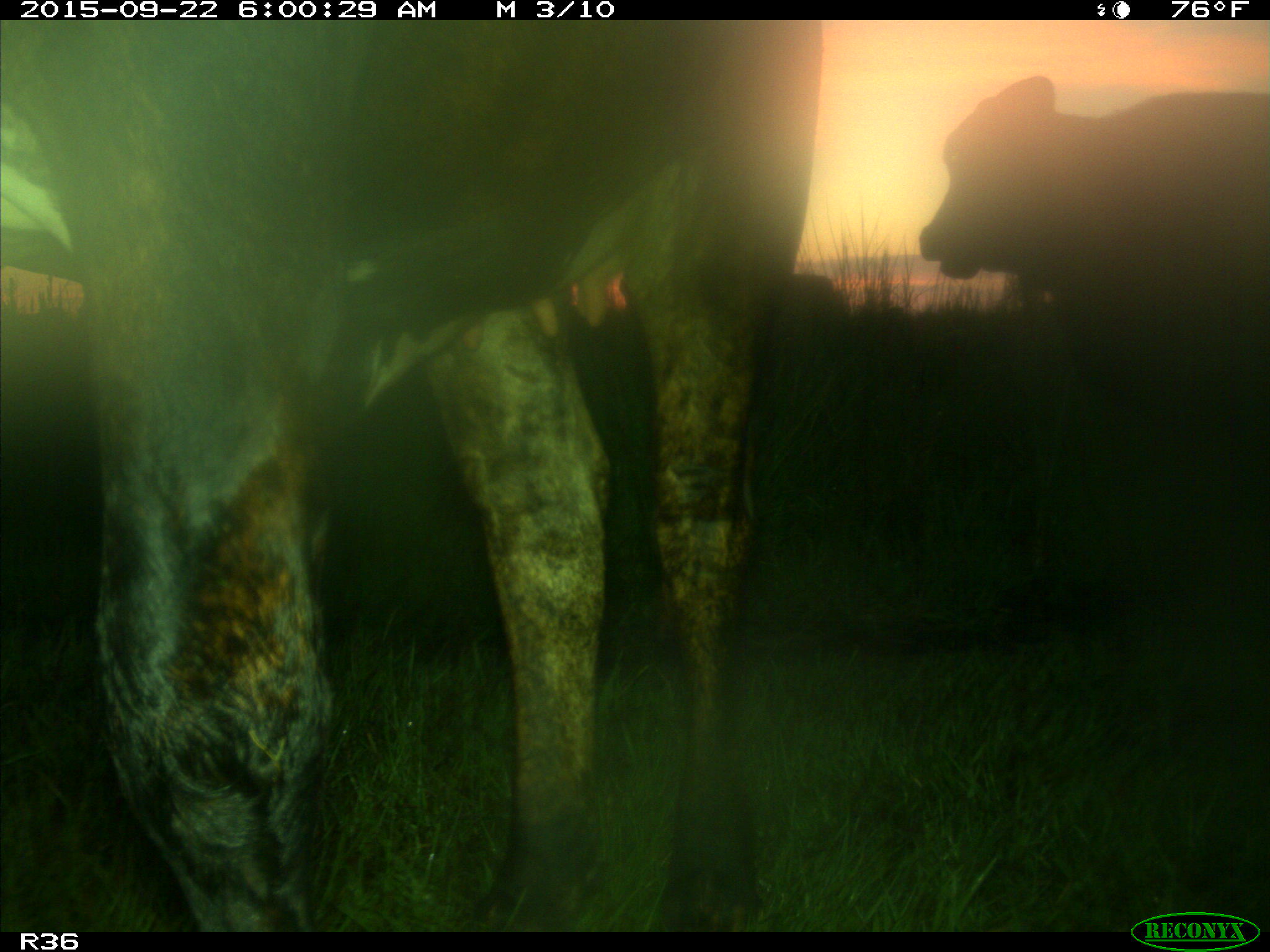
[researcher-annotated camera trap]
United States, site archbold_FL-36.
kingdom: Animalia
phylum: Chordata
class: Mammalia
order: Artiodactyla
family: Bovidae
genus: Bos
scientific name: Bos taurus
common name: domestic cow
Bos taurus (domestic cow).